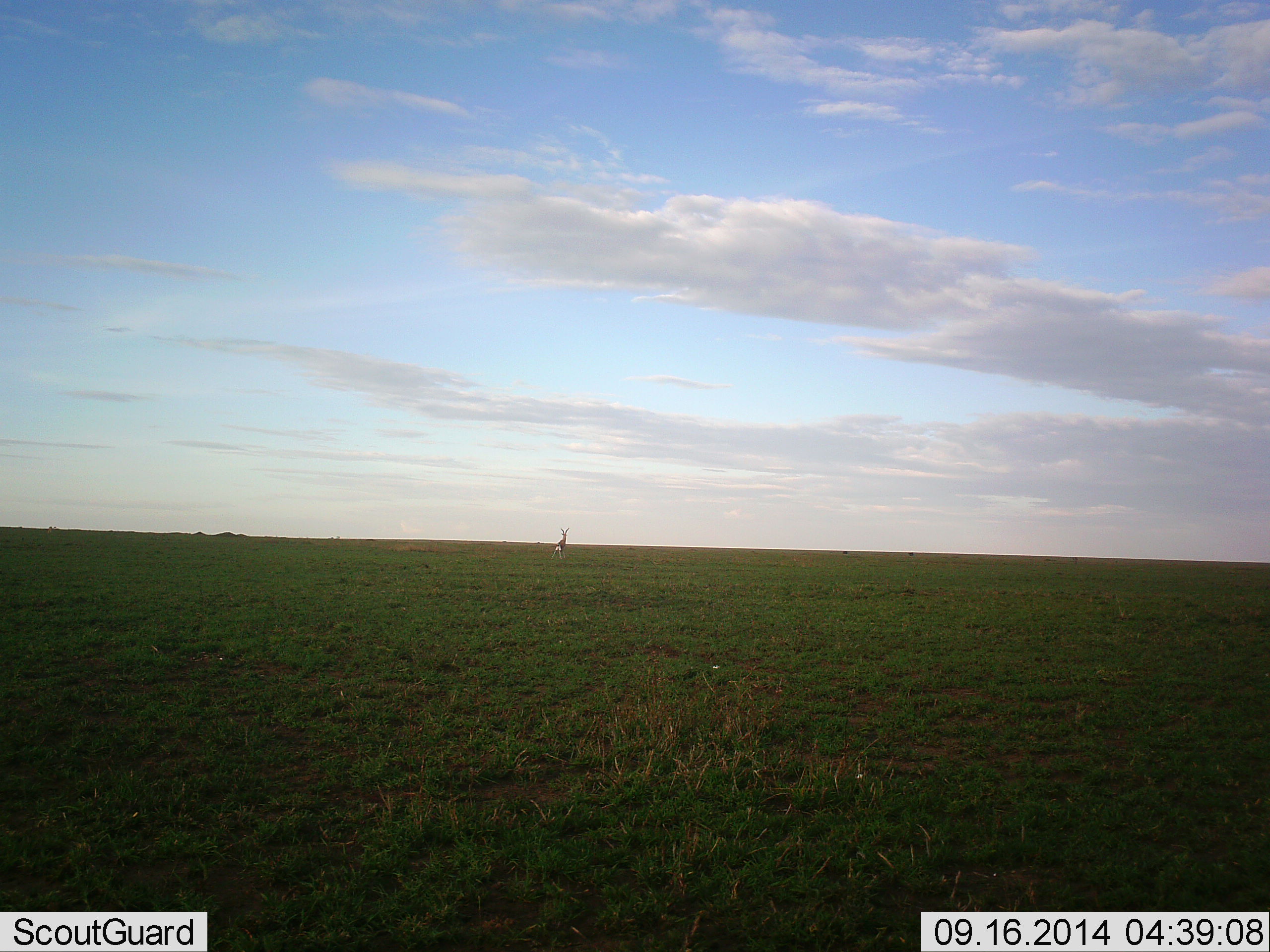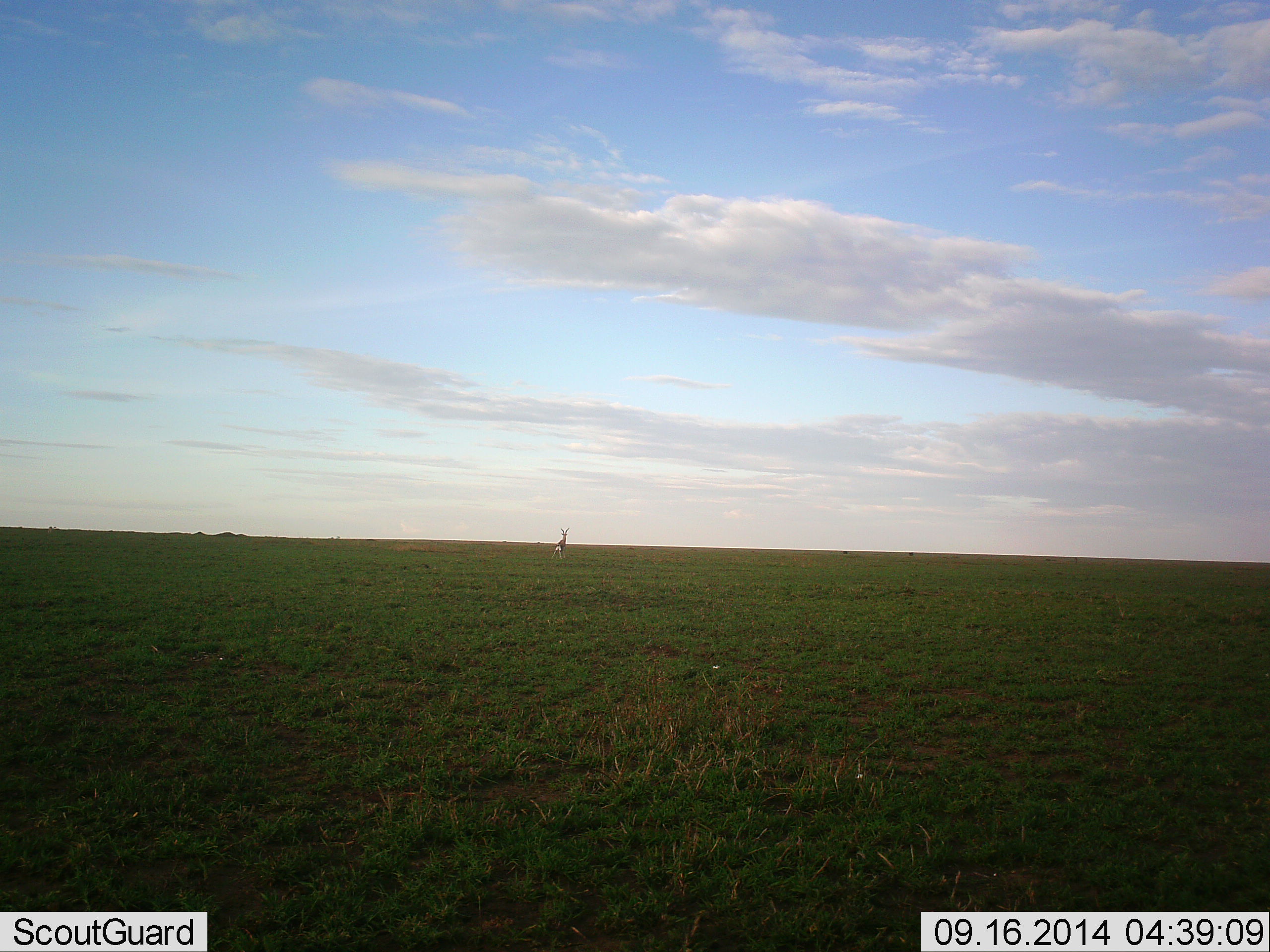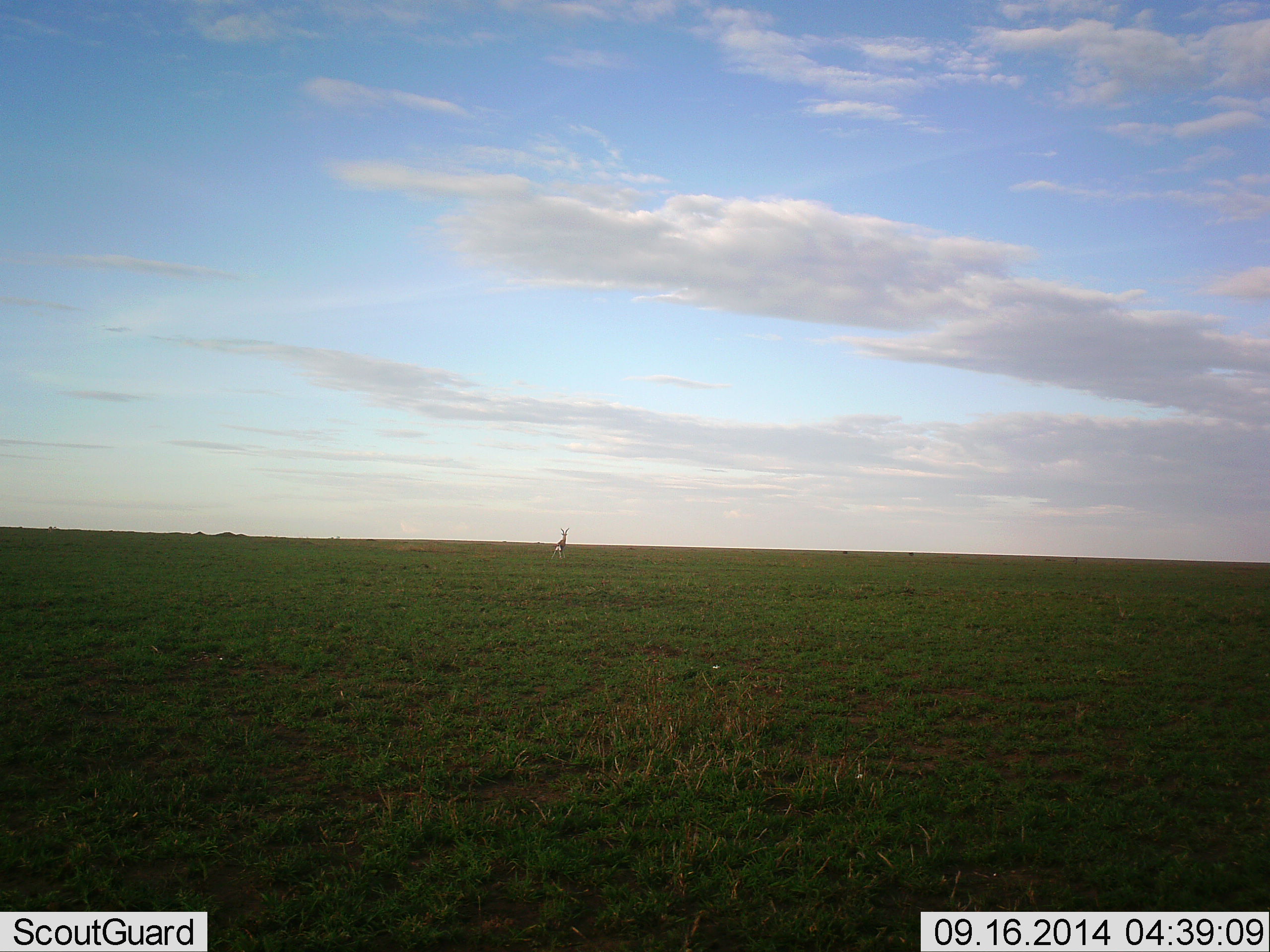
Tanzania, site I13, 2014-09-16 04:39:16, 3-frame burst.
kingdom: Animalia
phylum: Chordata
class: Mammalia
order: Artiodactyla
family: Bovidae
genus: Eudorcas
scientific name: Eudorcas thomsonii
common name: thomson's gazelle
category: gazellethomsons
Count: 1.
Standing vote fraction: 71%.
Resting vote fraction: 0%.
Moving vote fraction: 29%.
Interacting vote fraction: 0%.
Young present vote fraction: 0%.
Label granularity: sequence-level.